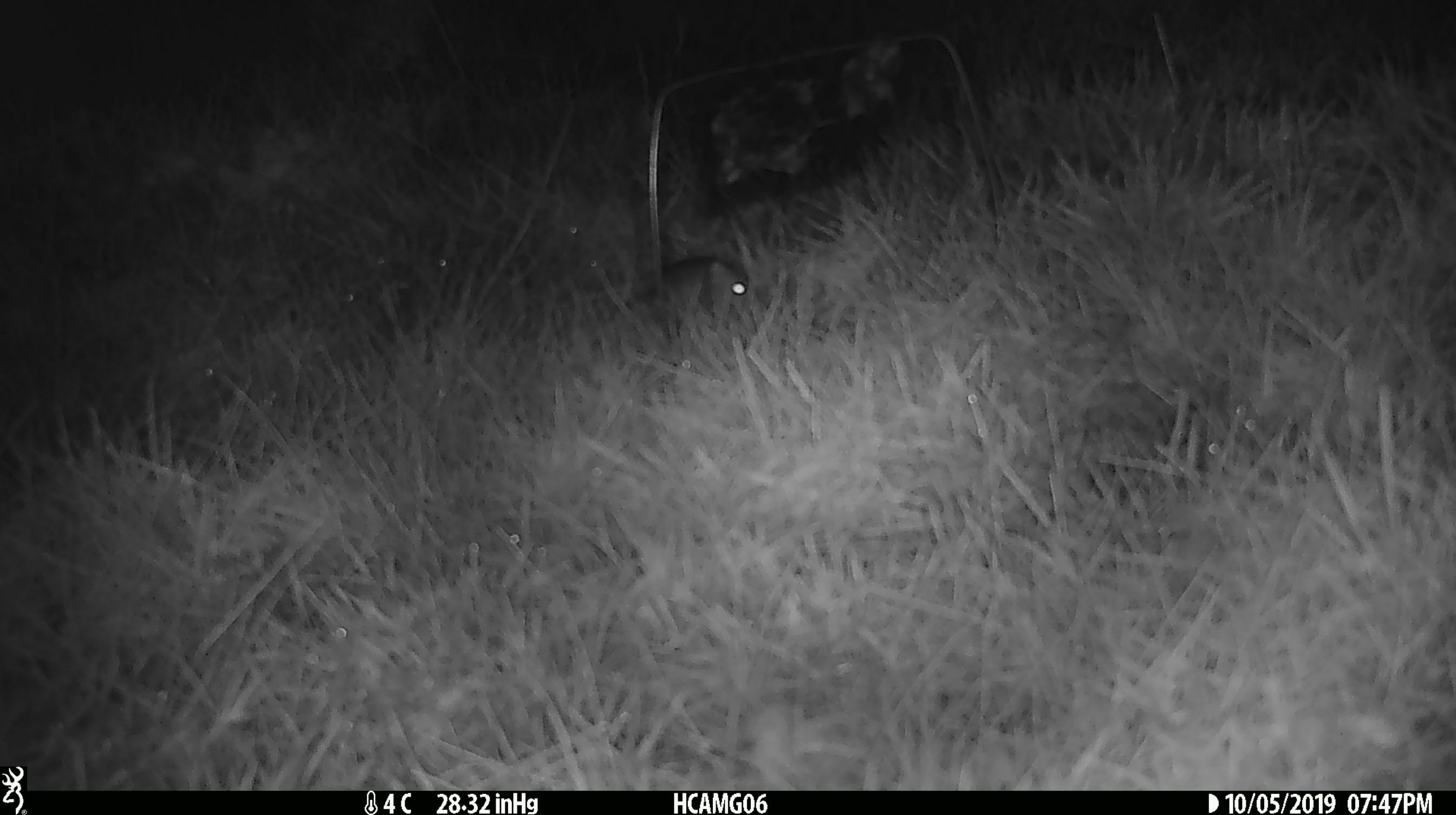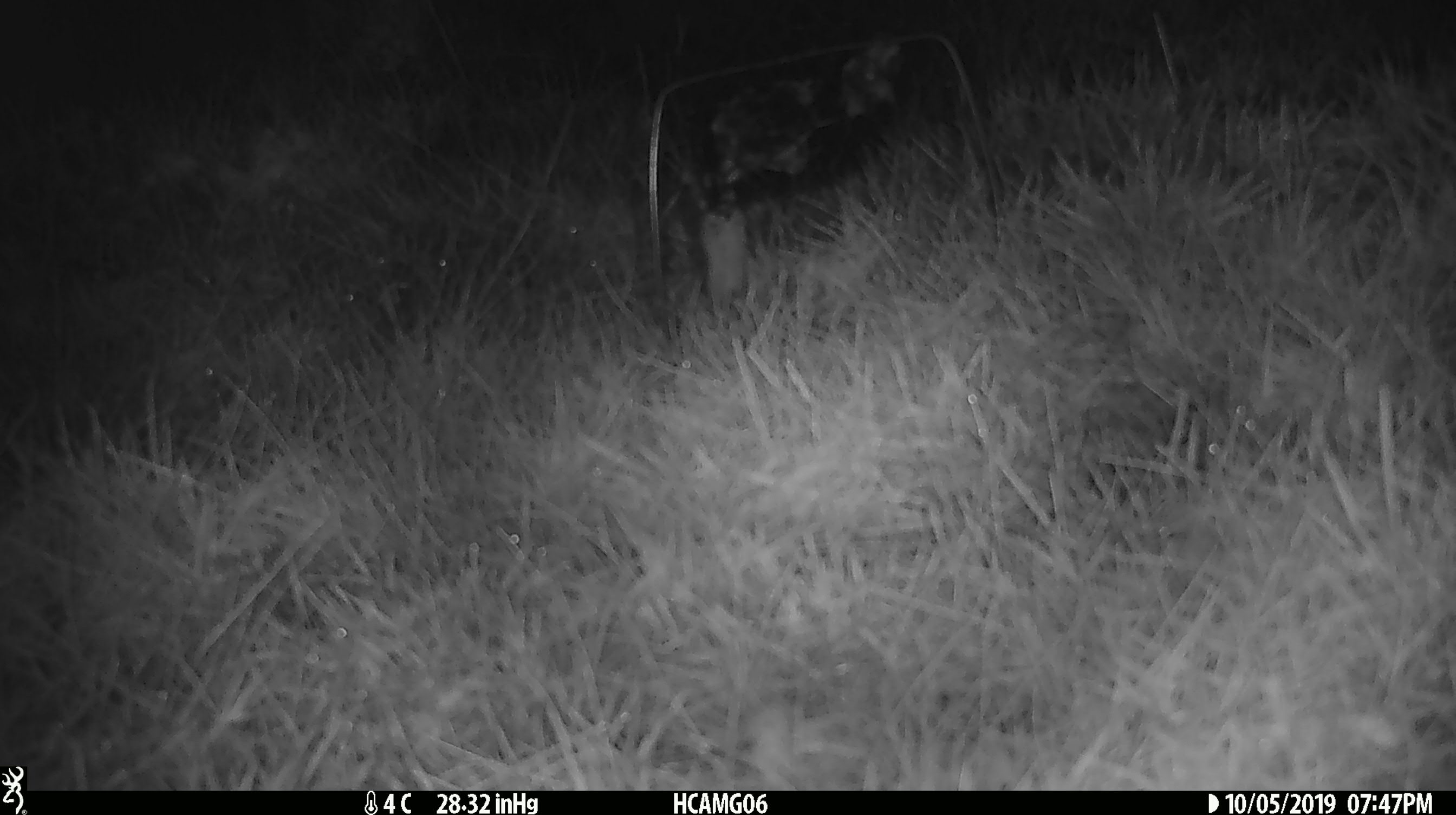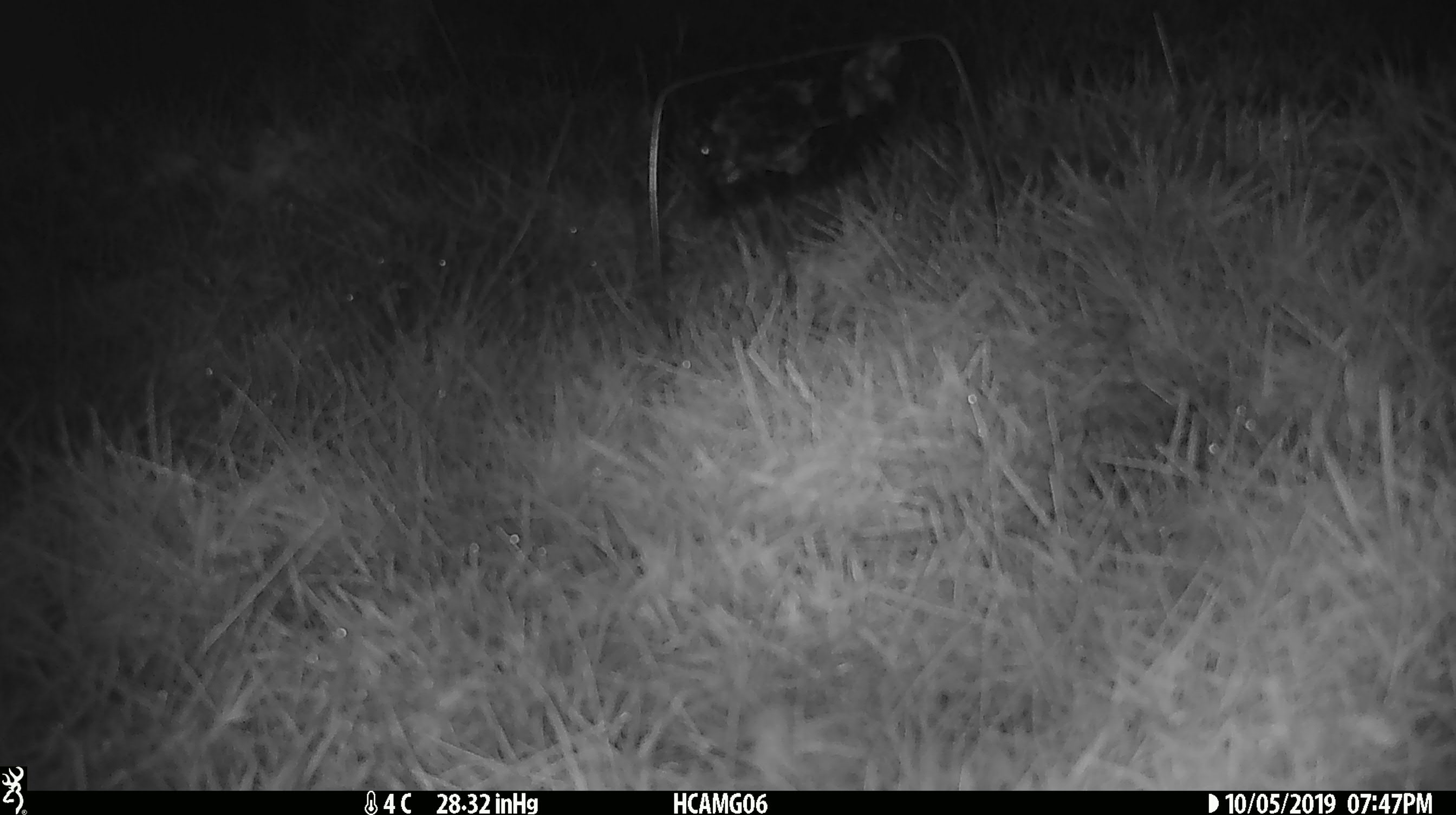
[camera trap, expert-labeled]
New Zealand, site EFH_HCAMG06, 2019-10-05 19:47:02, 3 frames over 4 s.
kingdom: Animalia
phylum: Chordata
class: Mammalia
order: Rodentia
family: Muridae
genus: Mus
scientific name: Mus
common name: mouse